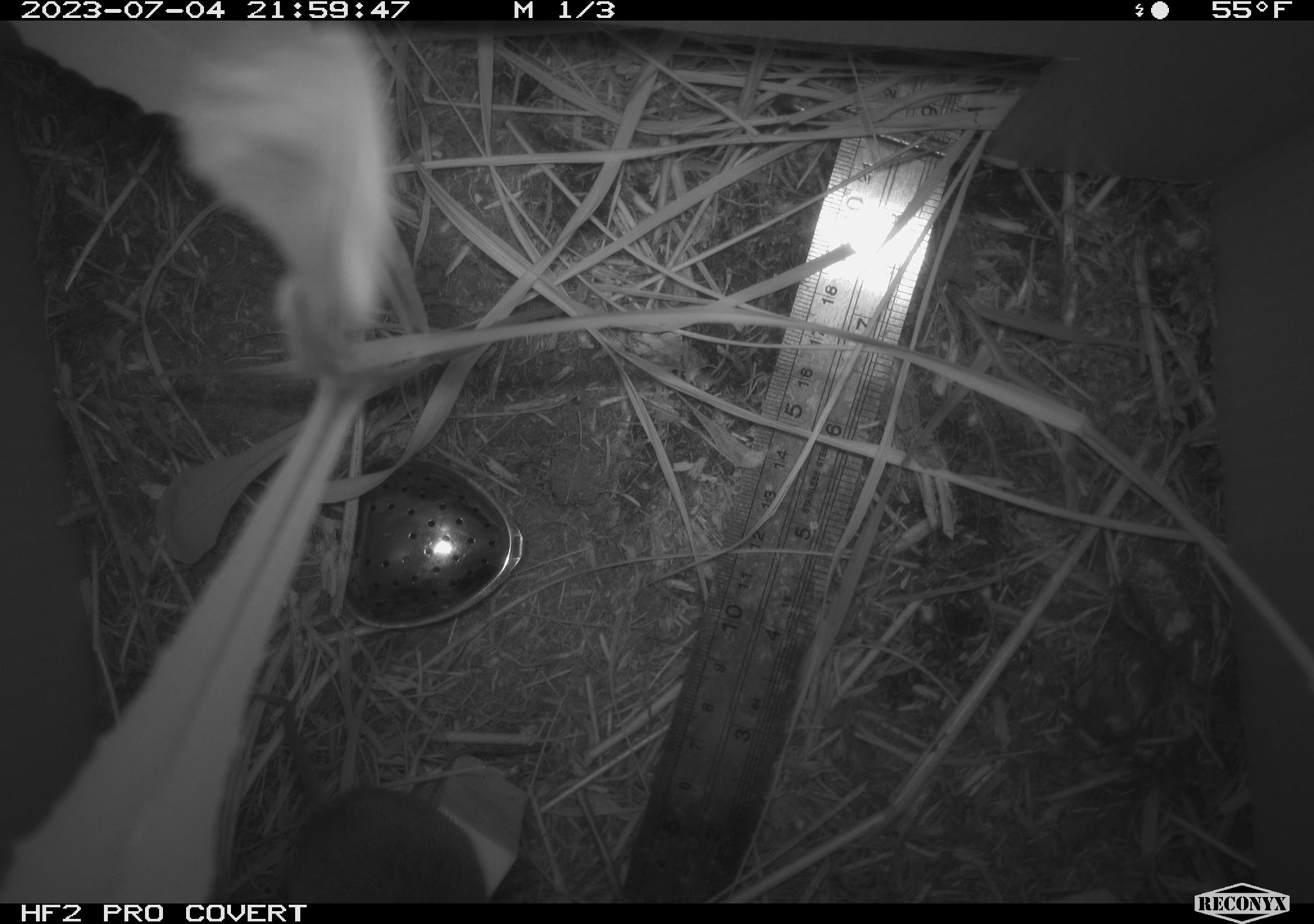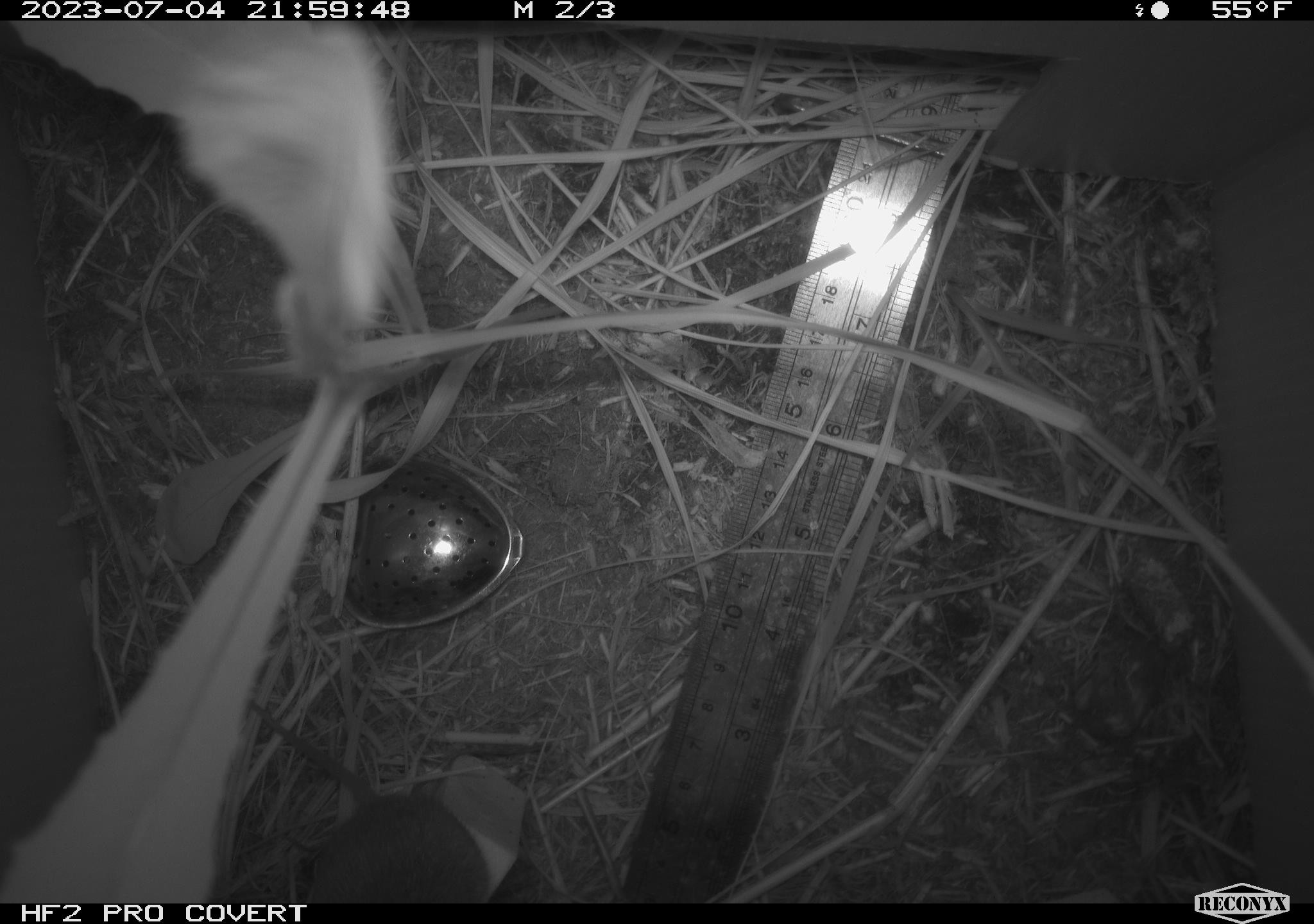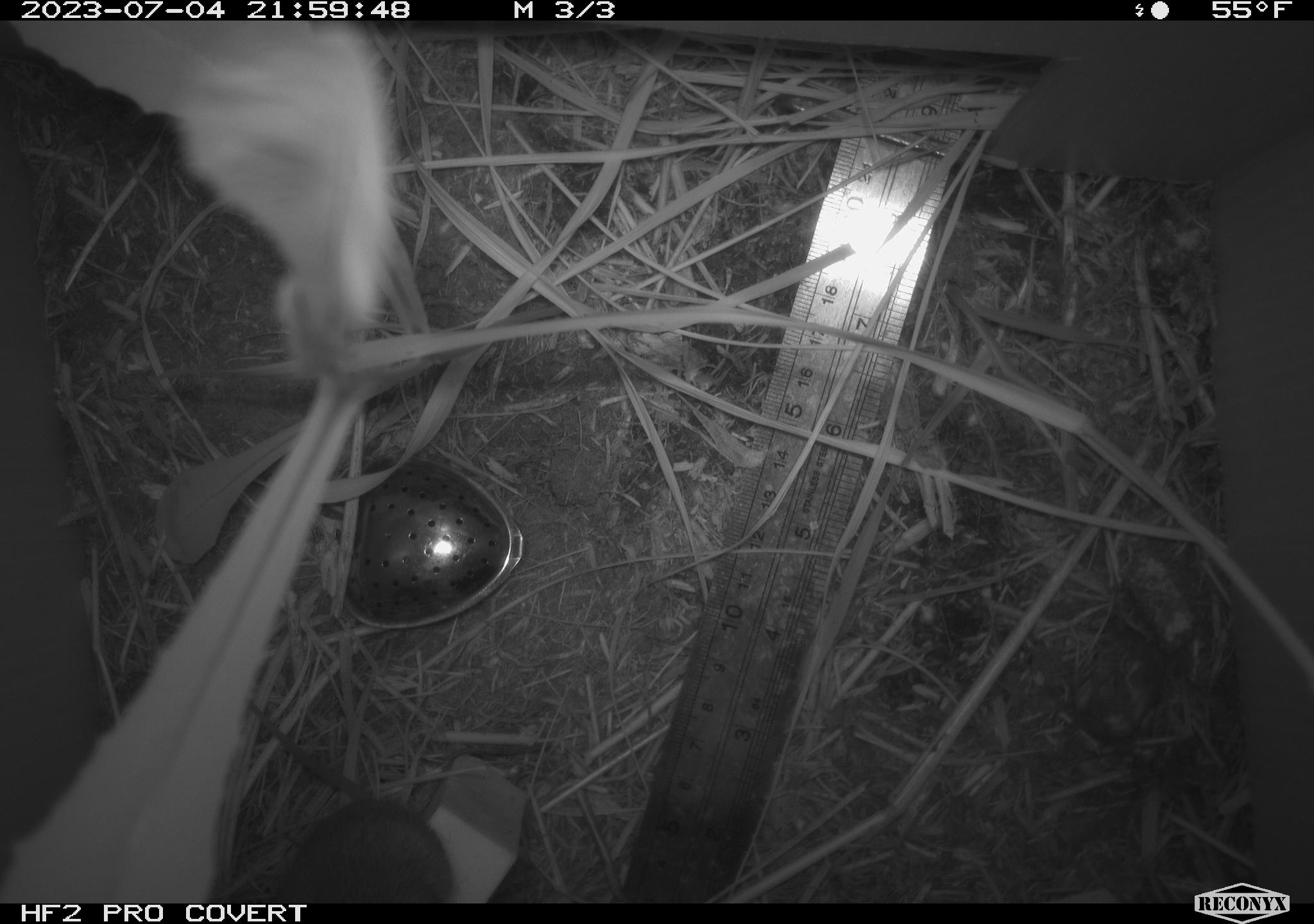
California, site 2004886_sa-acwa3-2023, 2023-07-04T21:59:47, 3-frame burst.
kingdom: Animalia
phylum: Chordata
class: Mammalia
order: Rodentia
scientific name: Rodentia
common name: mouse species